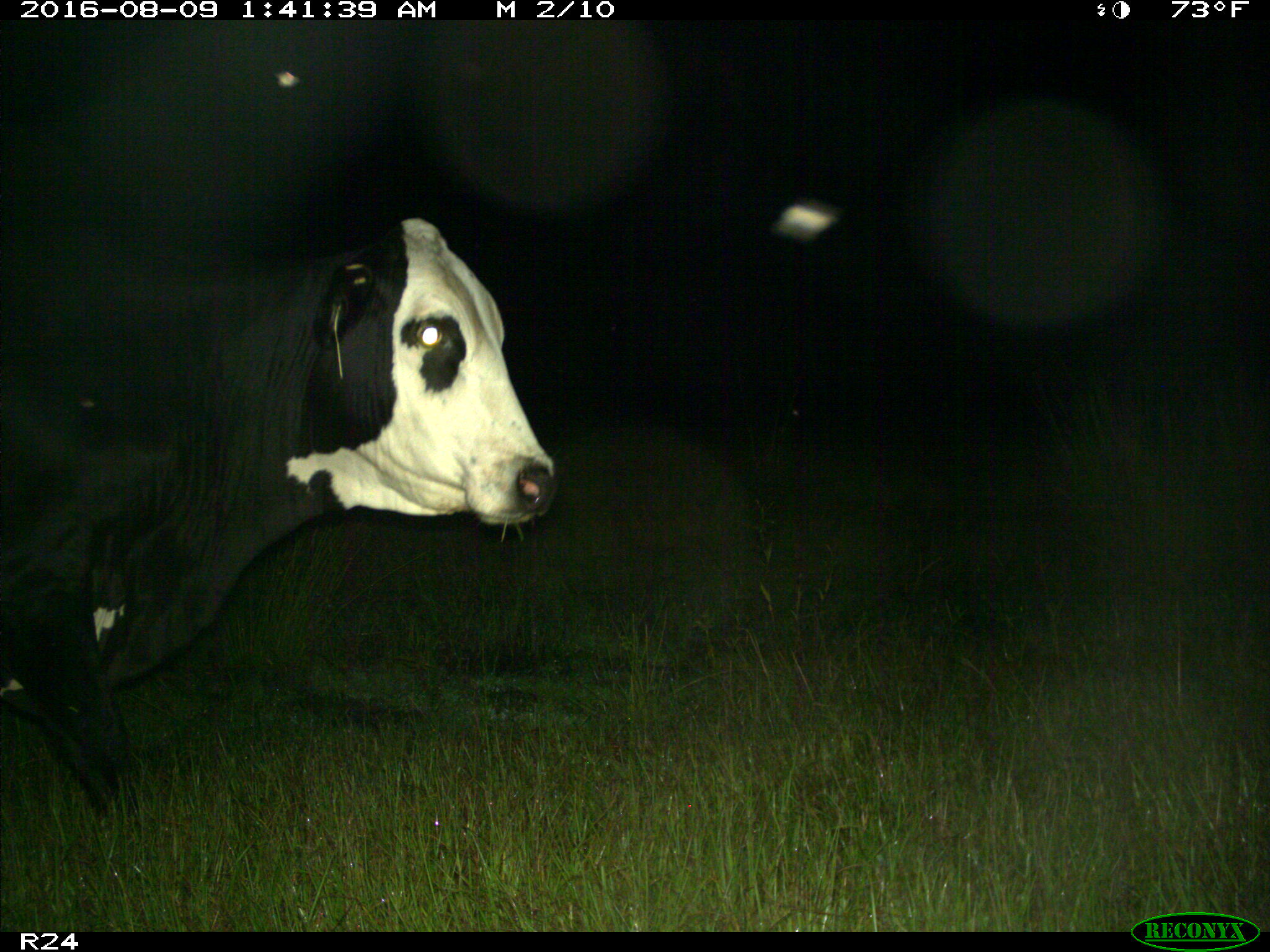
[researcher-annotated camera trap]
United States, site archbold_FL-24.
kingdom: Animalia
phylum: Chordata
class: Mammalia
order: Artiodactyla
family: Bovidae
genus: Bos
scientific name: Bos taurus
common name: domestic cow